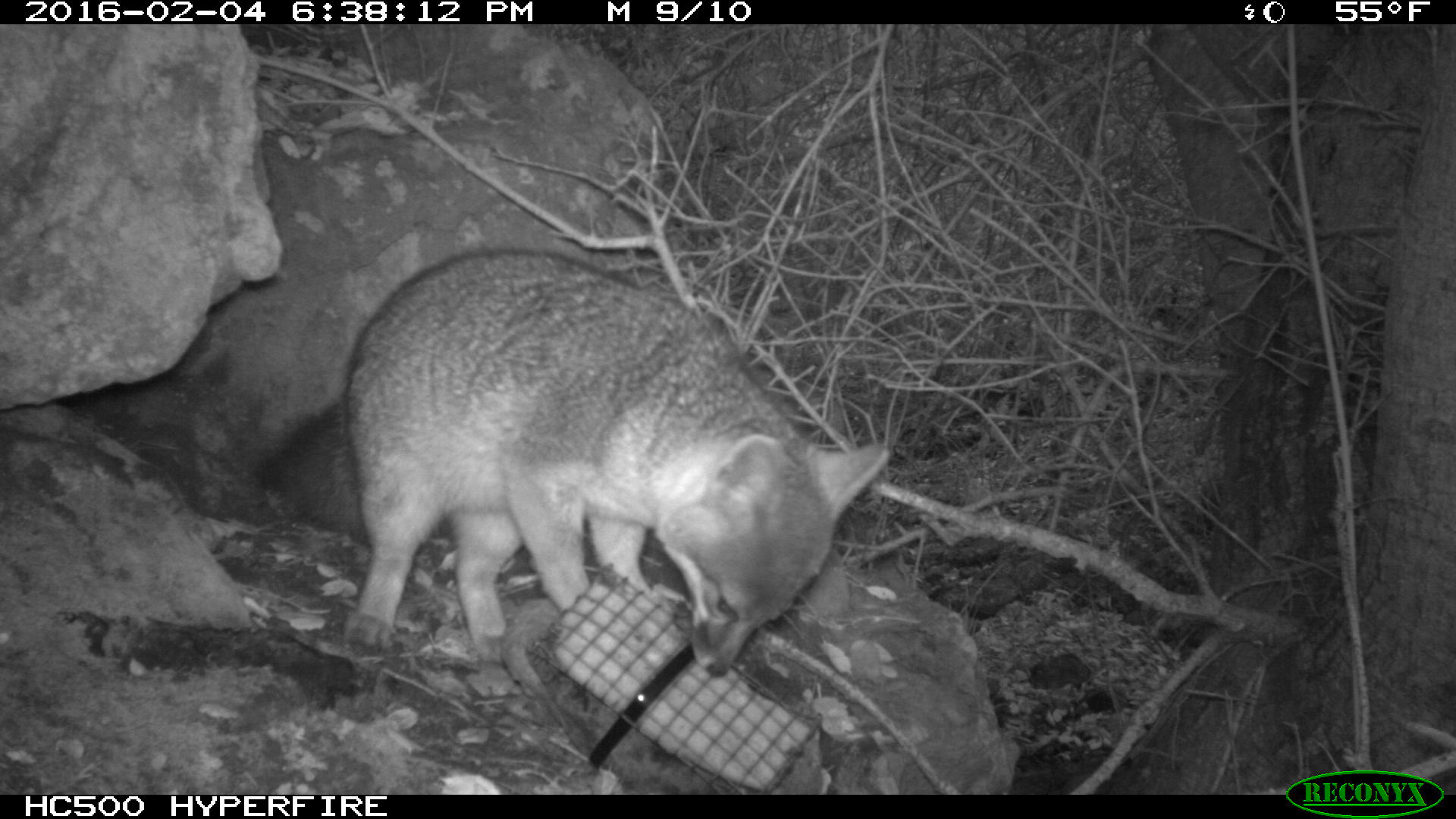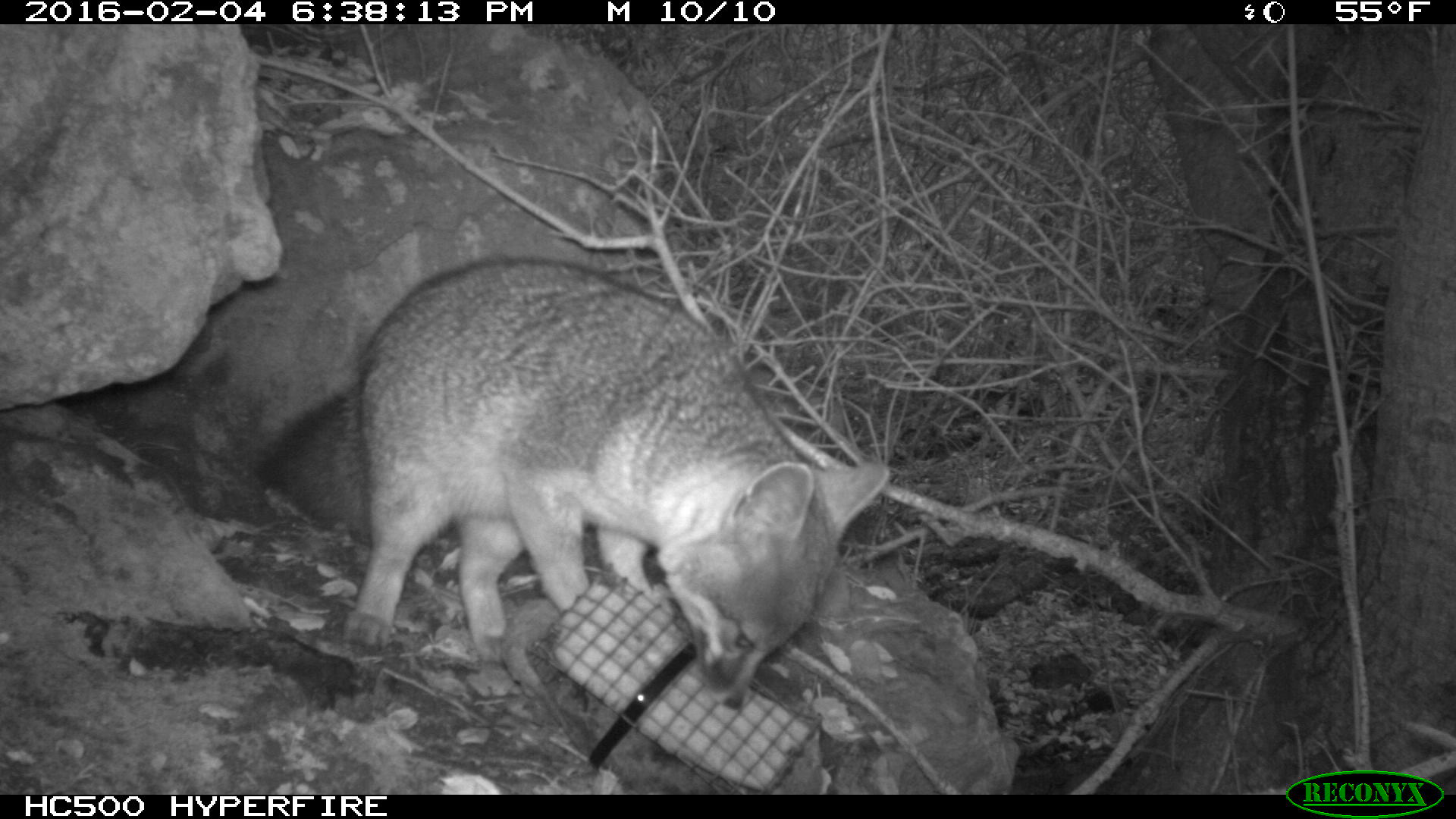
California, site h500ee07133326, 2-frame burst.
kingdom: Animalia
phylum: Chordata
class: Mammalia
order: Carnivora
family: Canidae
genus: Urocyon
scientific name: Urocyon littoralis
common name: island fox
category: fox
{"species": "fox (island fox) (Urocyon littoralis)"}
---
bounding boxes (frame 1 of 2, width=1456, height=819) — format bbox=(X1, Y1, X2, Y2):
fox: bbox=(259, 249, 890, 679)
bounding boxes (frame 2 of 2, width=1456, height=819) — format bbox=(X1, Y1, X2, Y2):
fox: bbox=(259, 261, 895, 711)